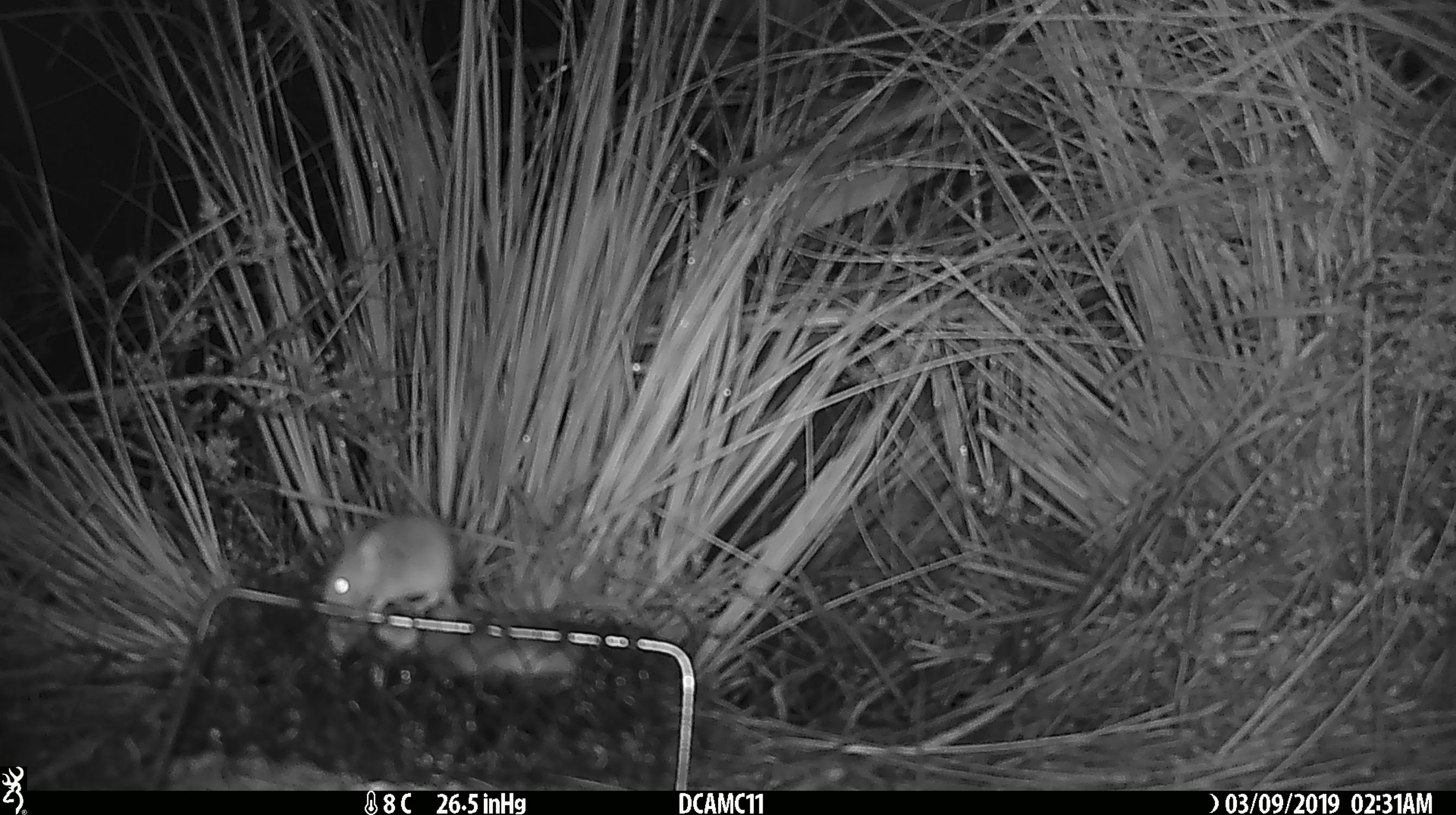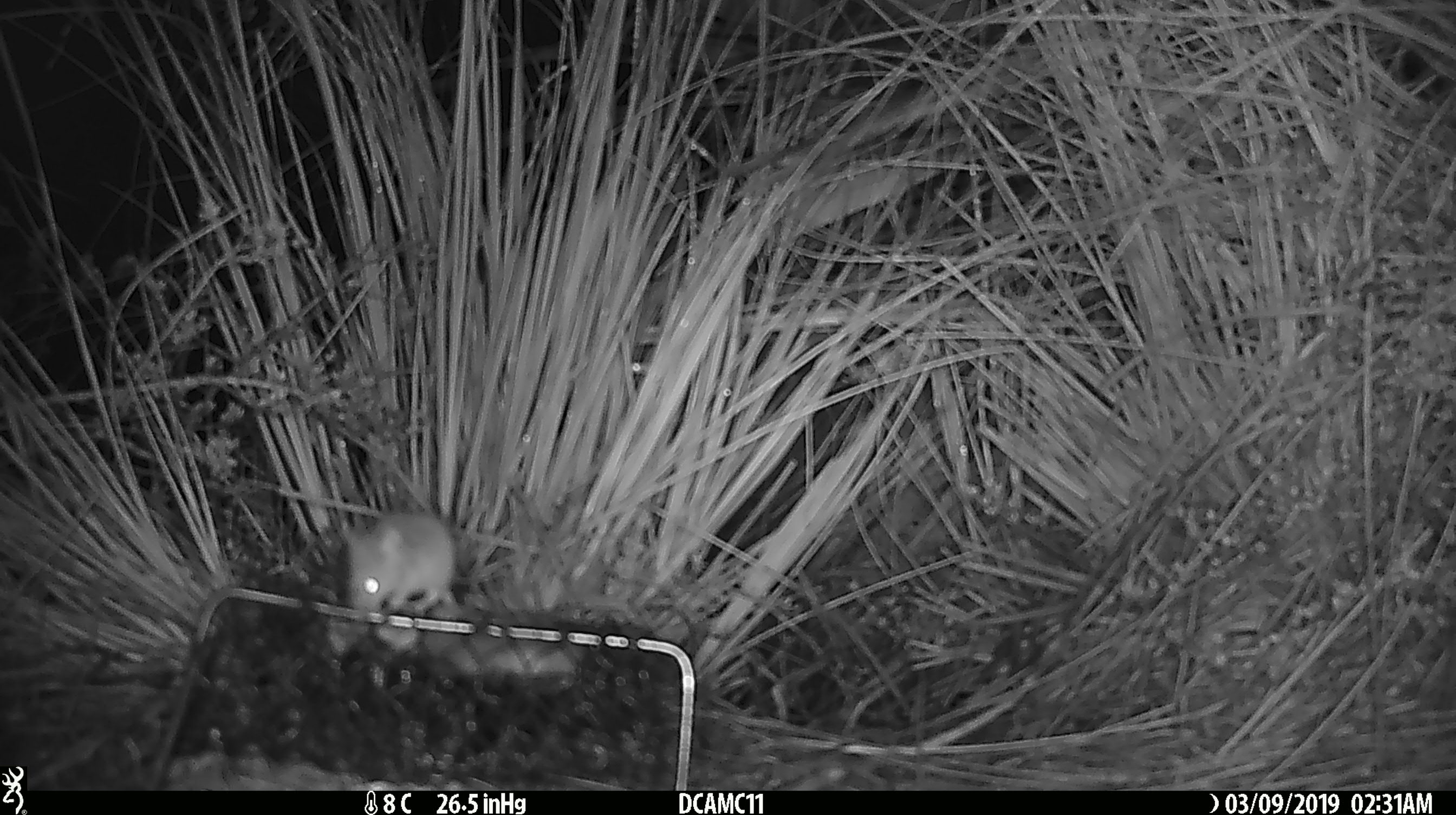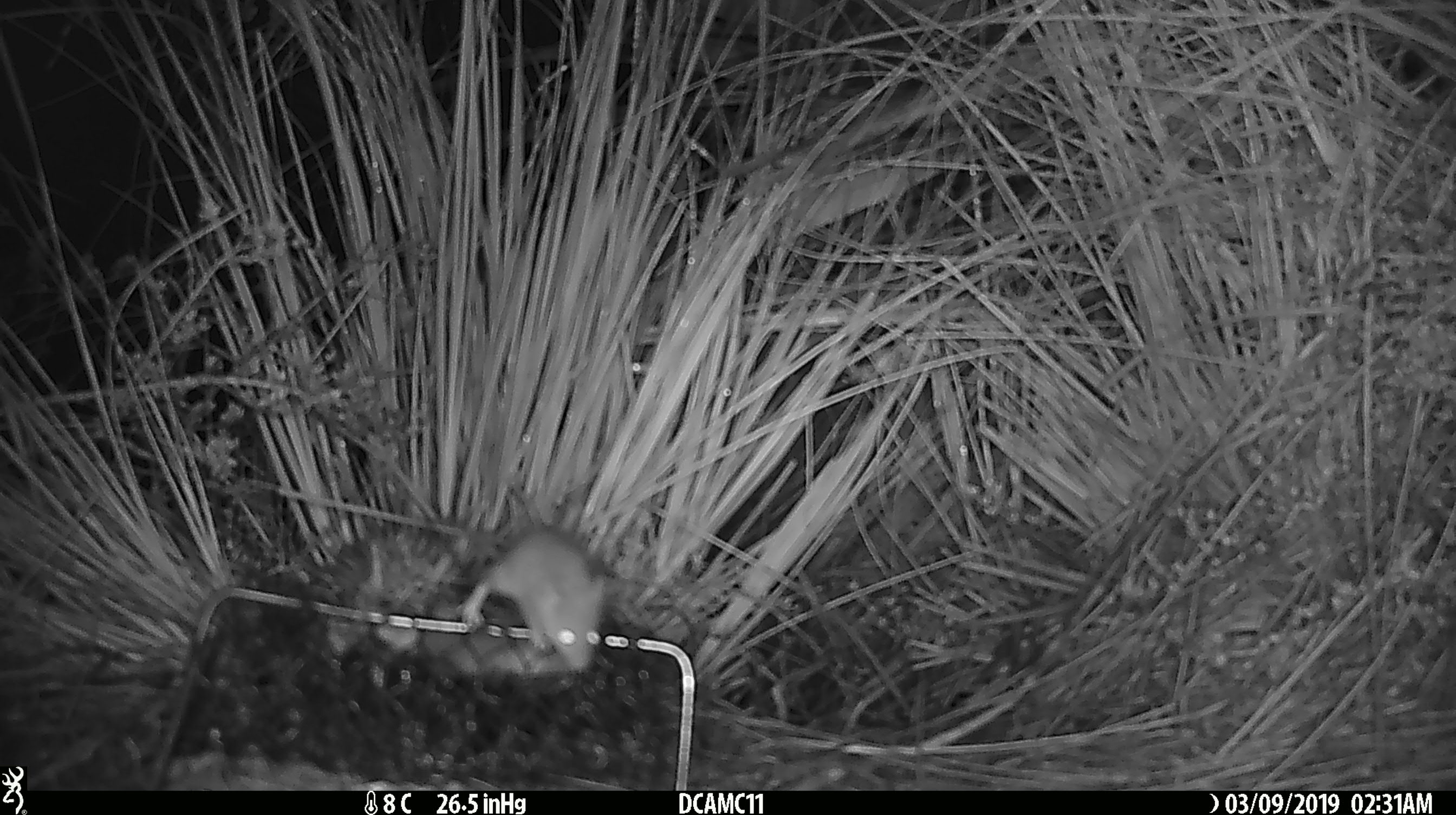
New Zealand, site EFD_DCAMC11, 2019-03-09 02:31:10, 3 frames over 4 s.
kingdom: Animalia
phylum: Chordata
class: Mammalia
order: Rodentia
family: Muridae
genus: Mus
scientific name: Mus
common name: mouse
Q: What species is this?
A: Mouse (Mus).